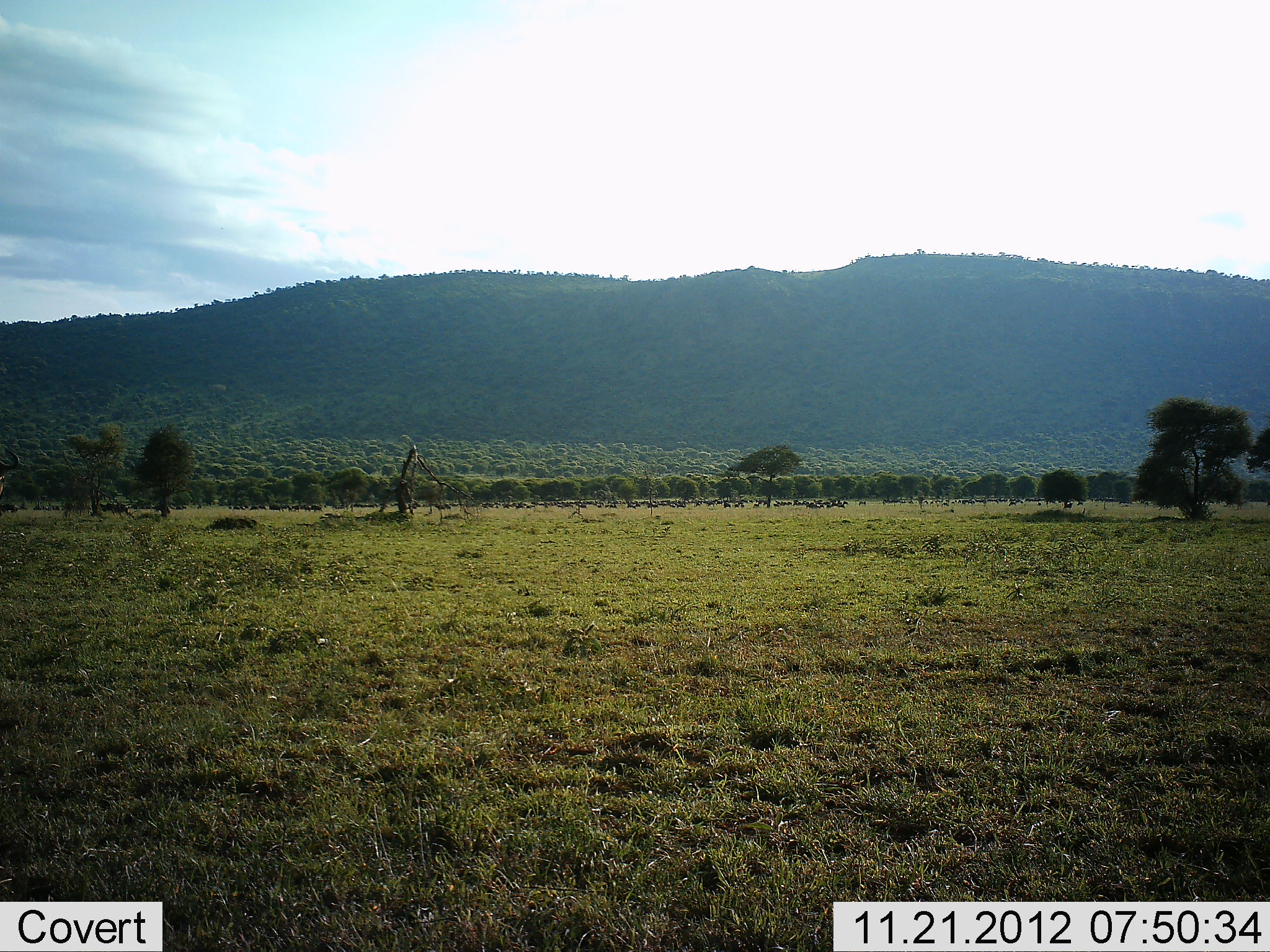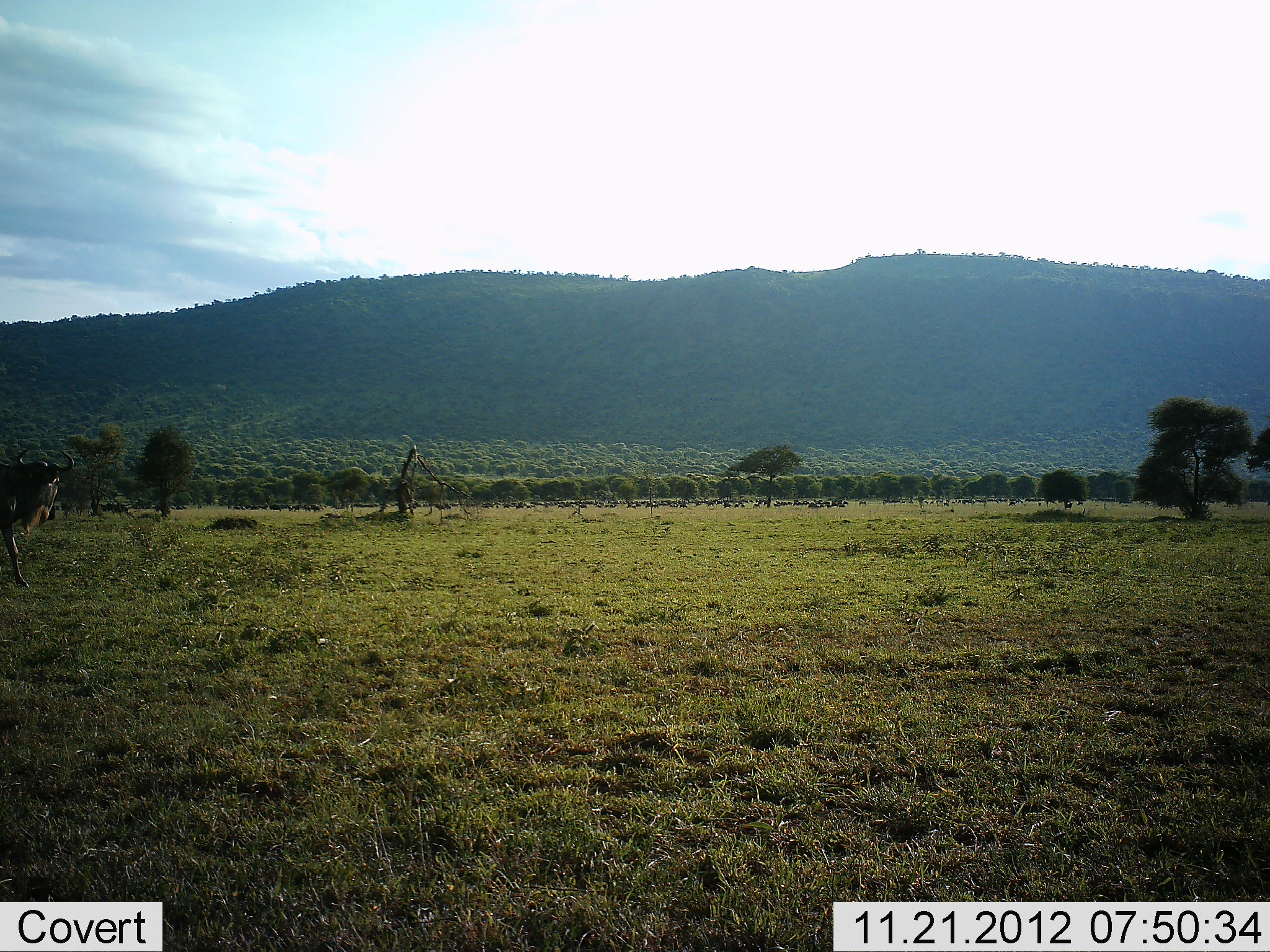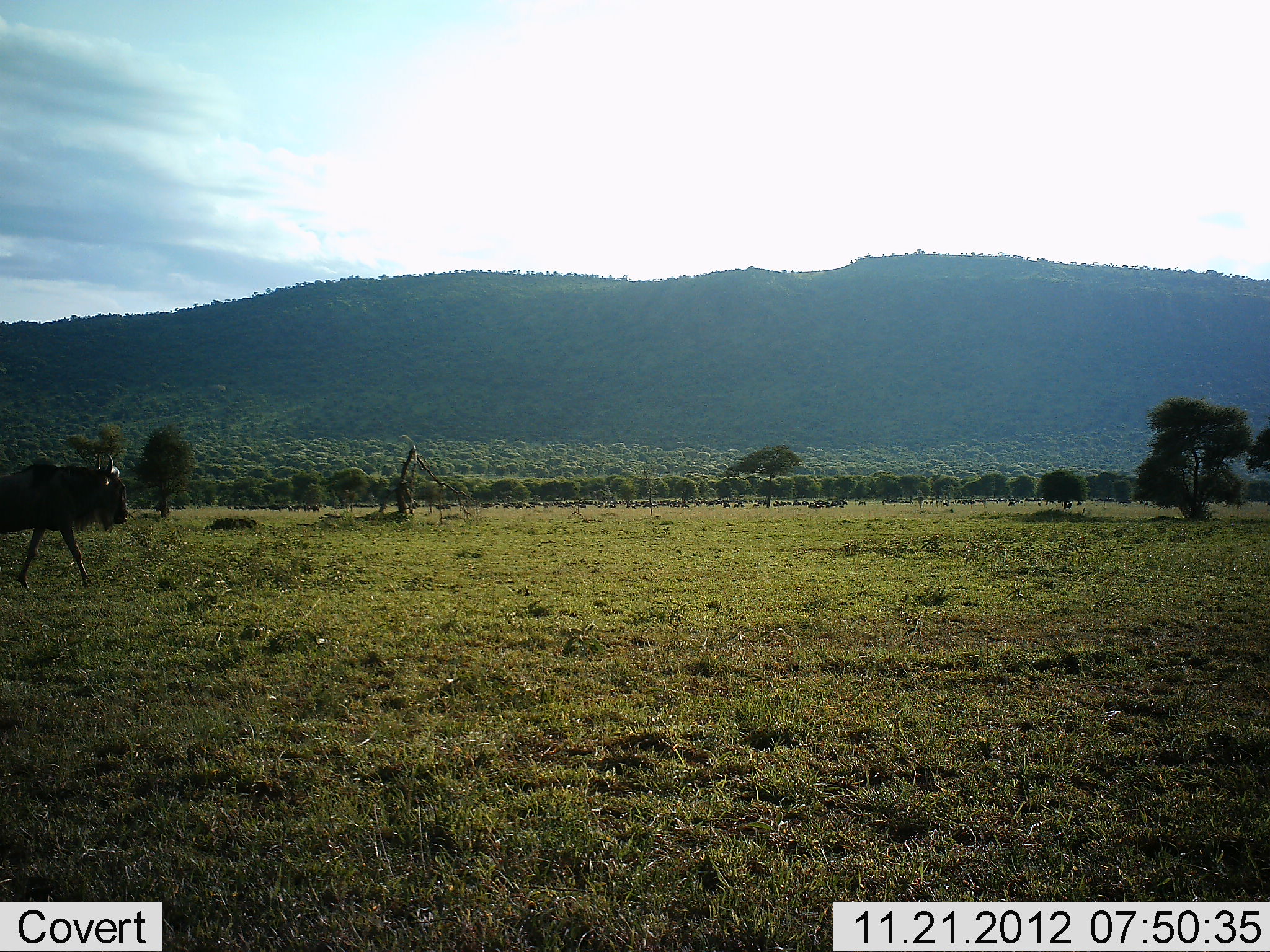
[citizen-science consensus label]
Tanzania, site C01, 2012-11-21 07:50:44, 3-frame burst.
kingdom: Animalia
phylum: Chordata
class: Mammalia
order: Artiodactyla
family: Bovidae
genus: Connochaetes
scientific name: Connochaetes taurinus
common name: blue wildebeest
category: wildebeest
Wildebeest (blue wildebeest) (Connochaetes taurinus), count 1. Behavior (volunteer vote fractions): standing 10%, resting 0%, moving 100%, interacting 0%. Young present (vote fraction): 0%. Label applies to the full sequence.